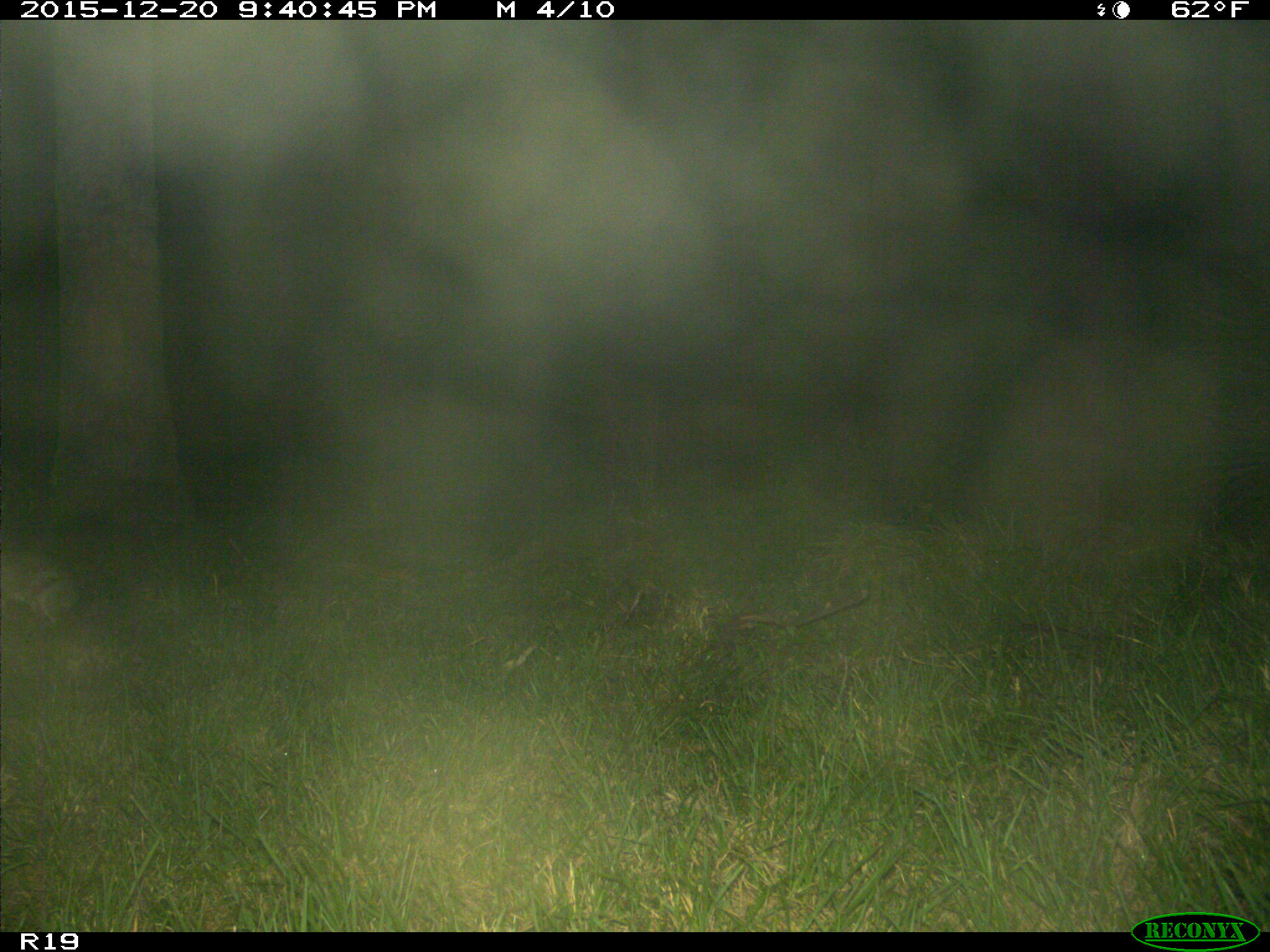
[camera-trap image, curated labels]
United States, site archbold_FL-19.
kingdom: Animalia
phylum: Chordata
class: Mammalia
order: Lagomorpha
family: Leporidae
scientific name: Leporidae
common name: rabbits and hares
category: unidentified rabbit